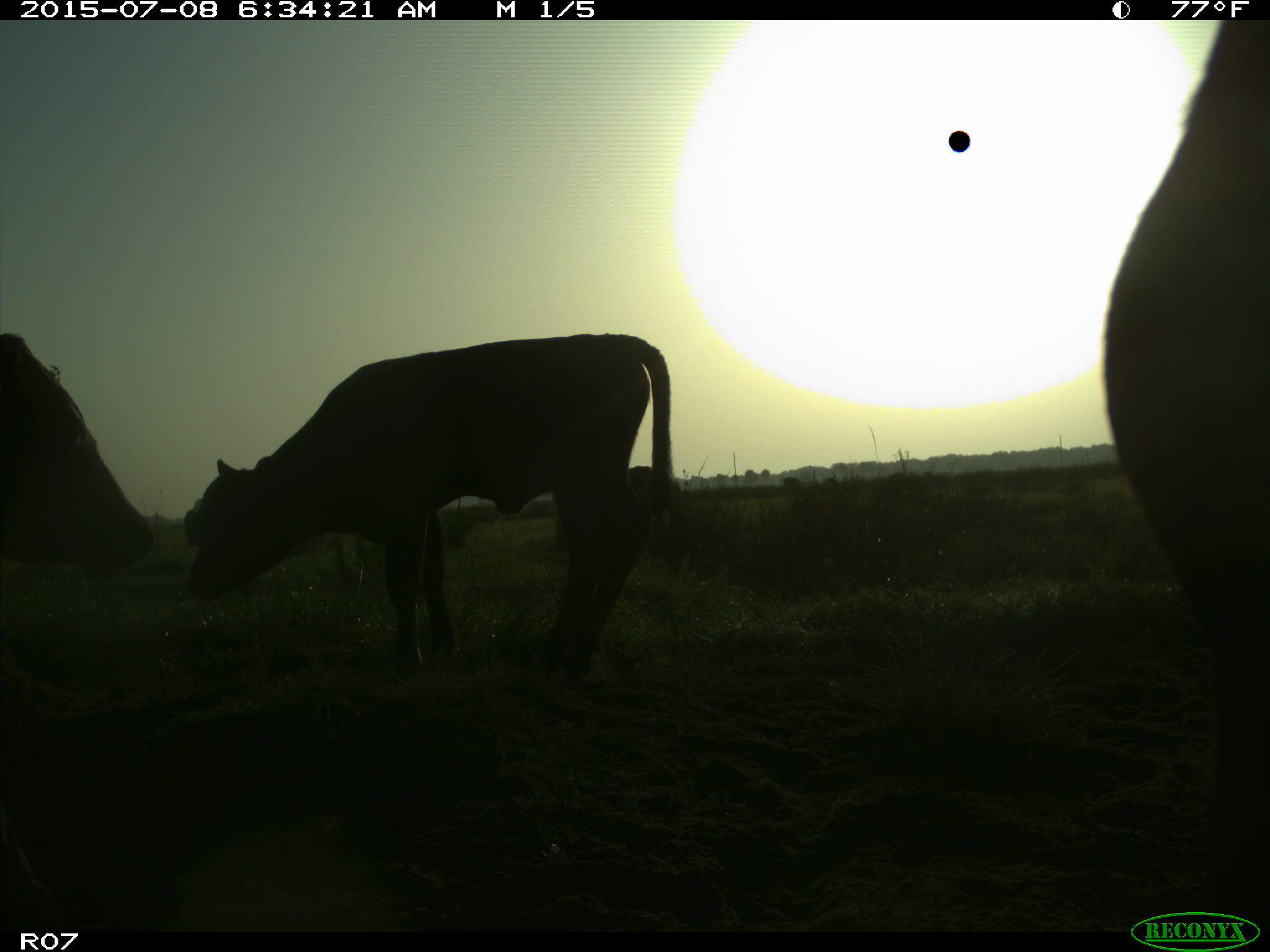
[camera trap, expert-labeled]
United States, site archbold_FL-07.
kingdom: Animalia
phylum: Chordata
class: Mammalia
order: Artiodactyla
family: Bovidae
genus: Bos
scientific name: Bos taurus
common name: domestic cow